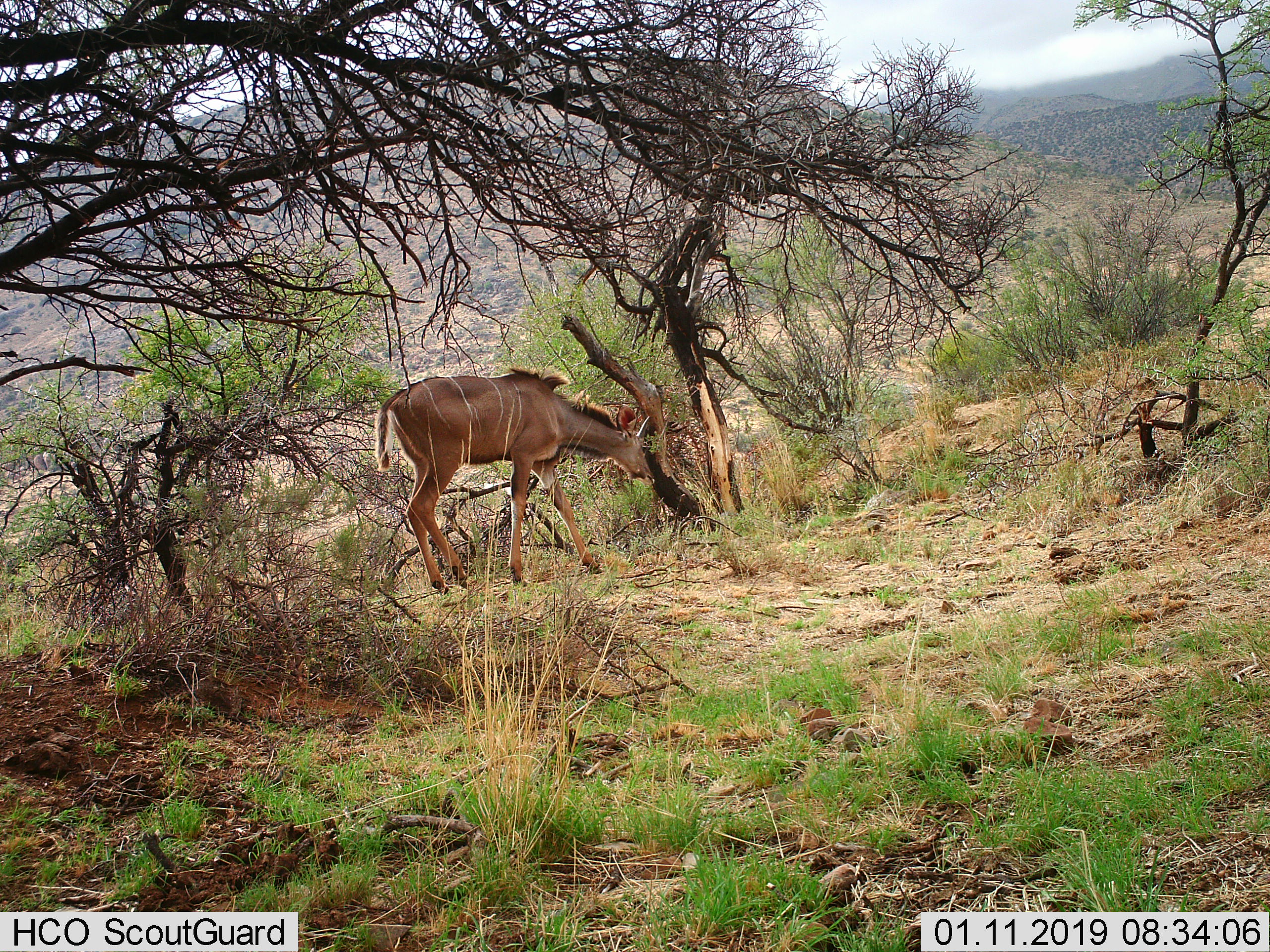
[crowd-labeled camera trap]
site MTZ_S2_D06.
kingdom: Animalia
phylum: Chordata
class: Mammalia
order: Artiodactyla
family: Bovidae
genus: Tragelaphus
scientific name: Tragelaphus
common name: kudu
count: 1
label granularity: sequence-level